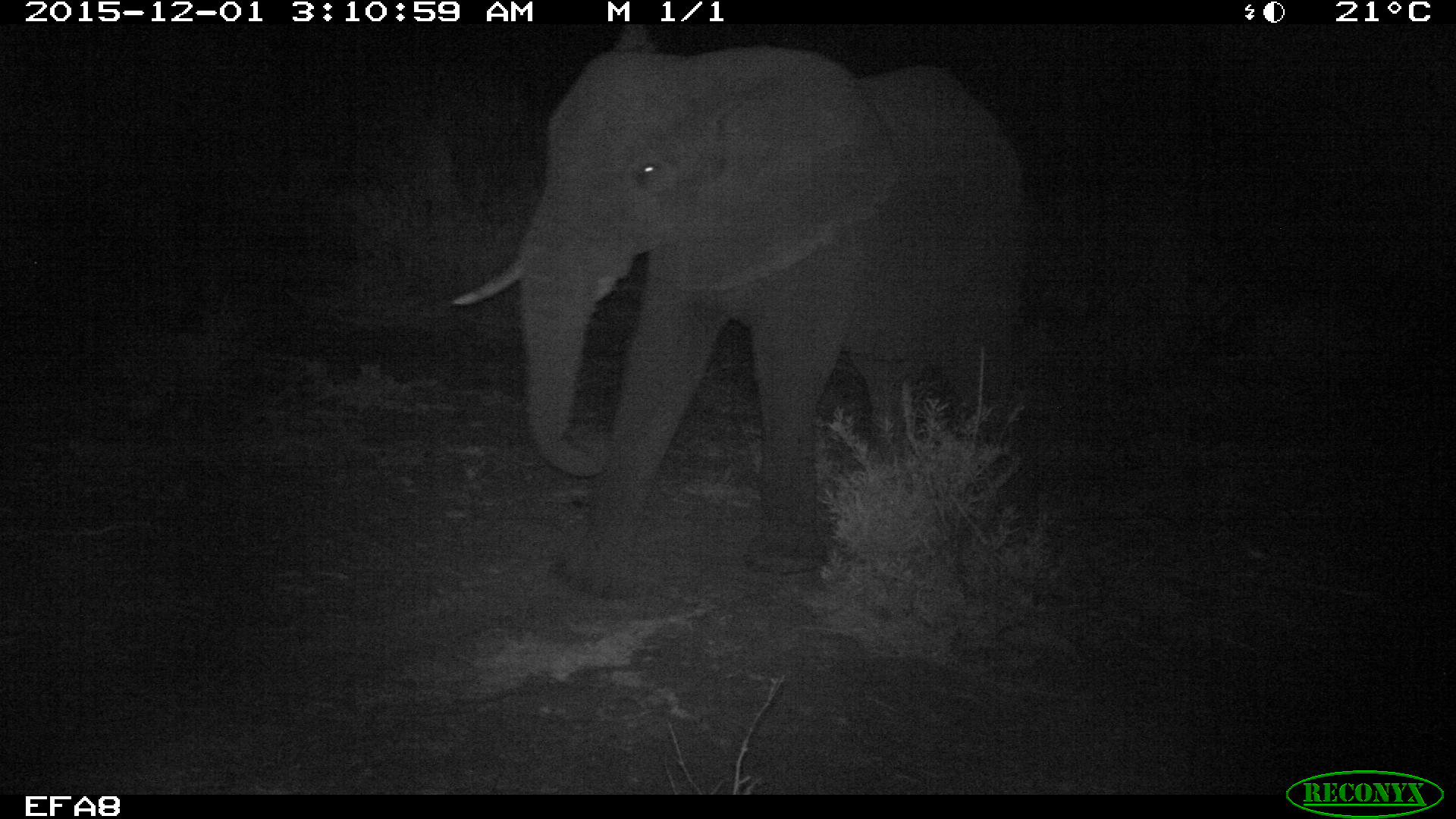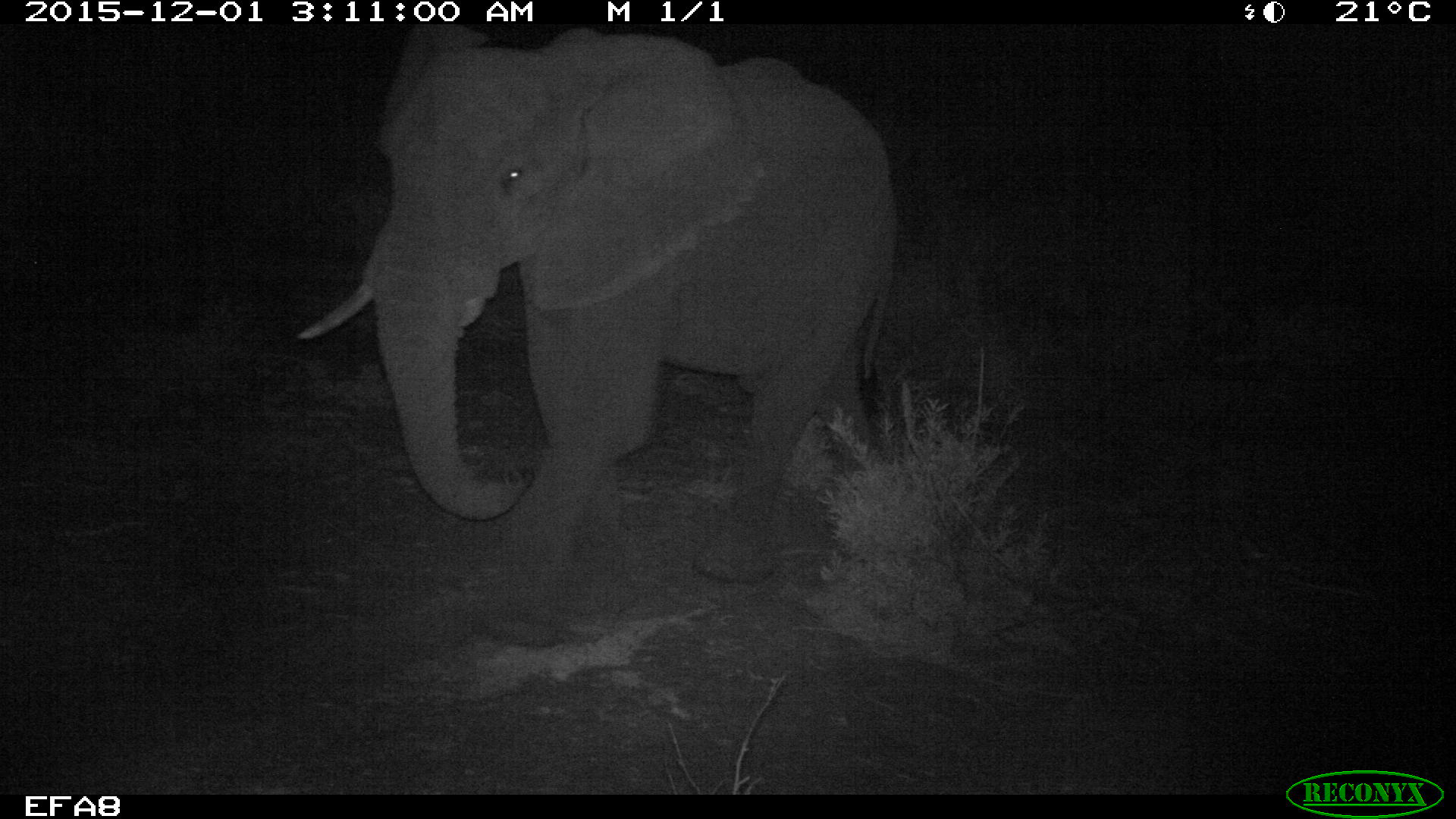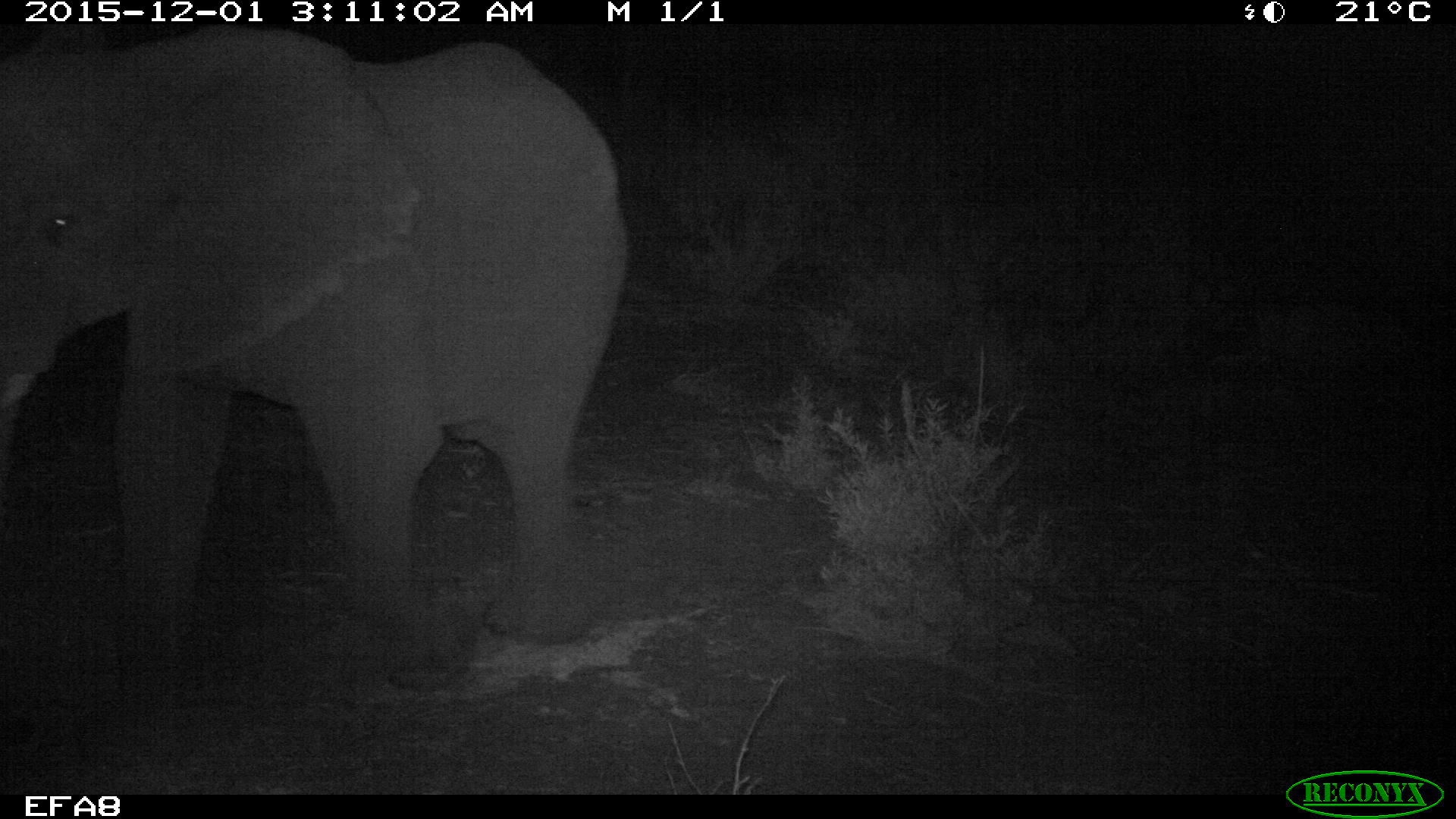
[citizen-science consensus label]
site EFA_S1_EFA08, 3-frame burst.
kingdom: Animalia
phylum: Chordata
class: Mammalia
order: Proboscidea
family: Elephantidae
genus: Loxodonta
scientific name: Loxodonta africana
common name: african bush elephant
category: elephant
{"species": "elephant (african bush elephant) (Loxodonta africana)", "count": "1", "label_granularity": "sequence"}